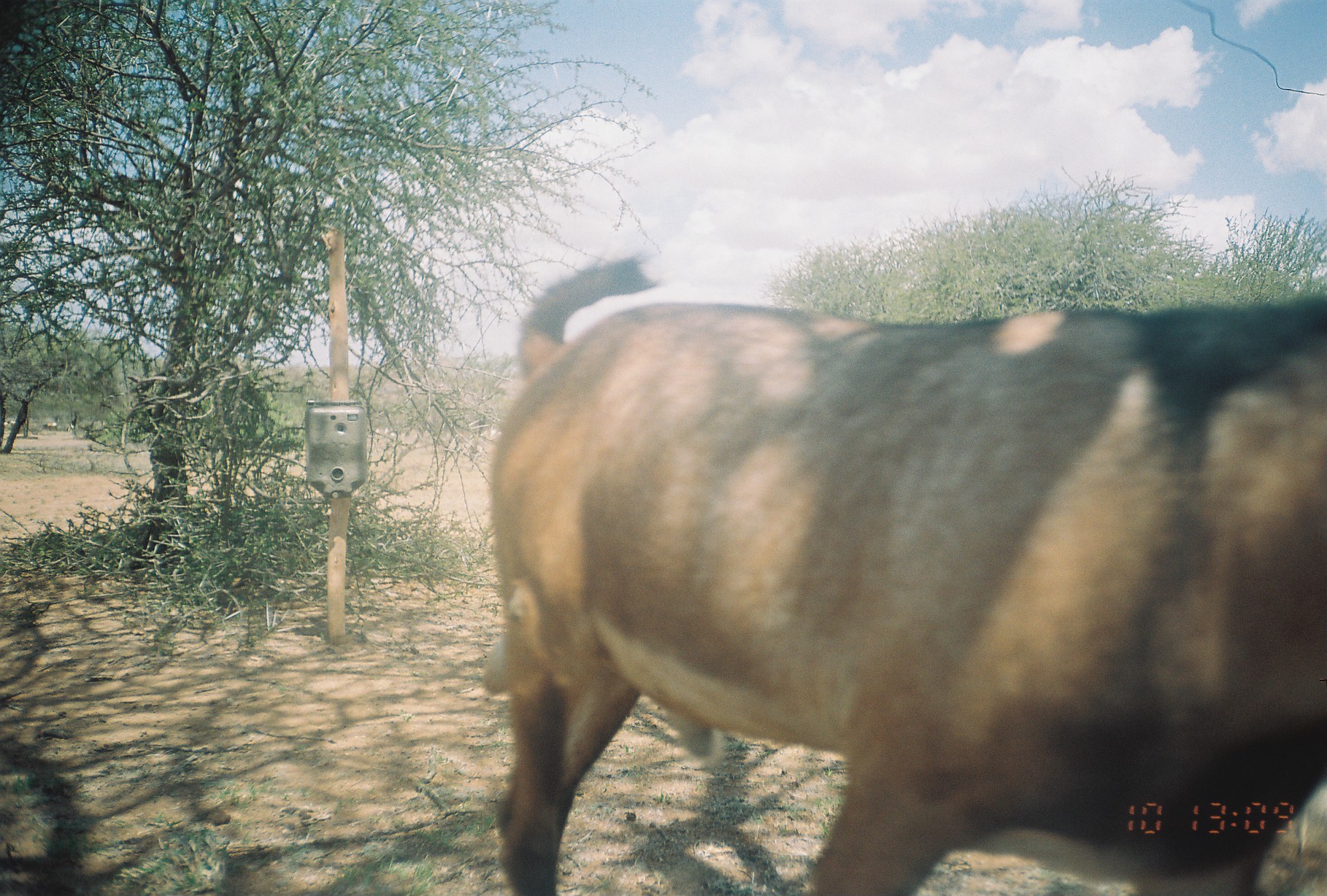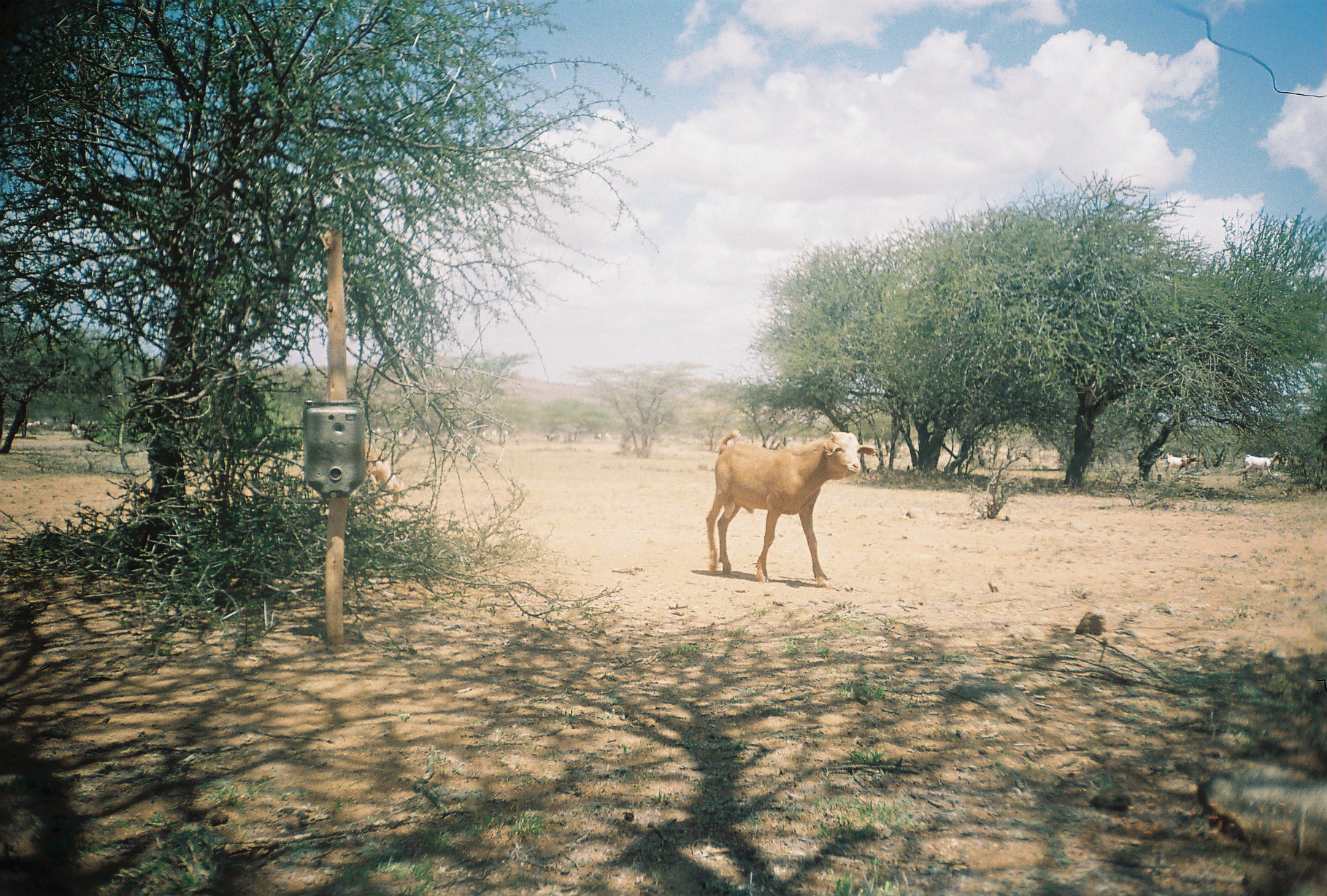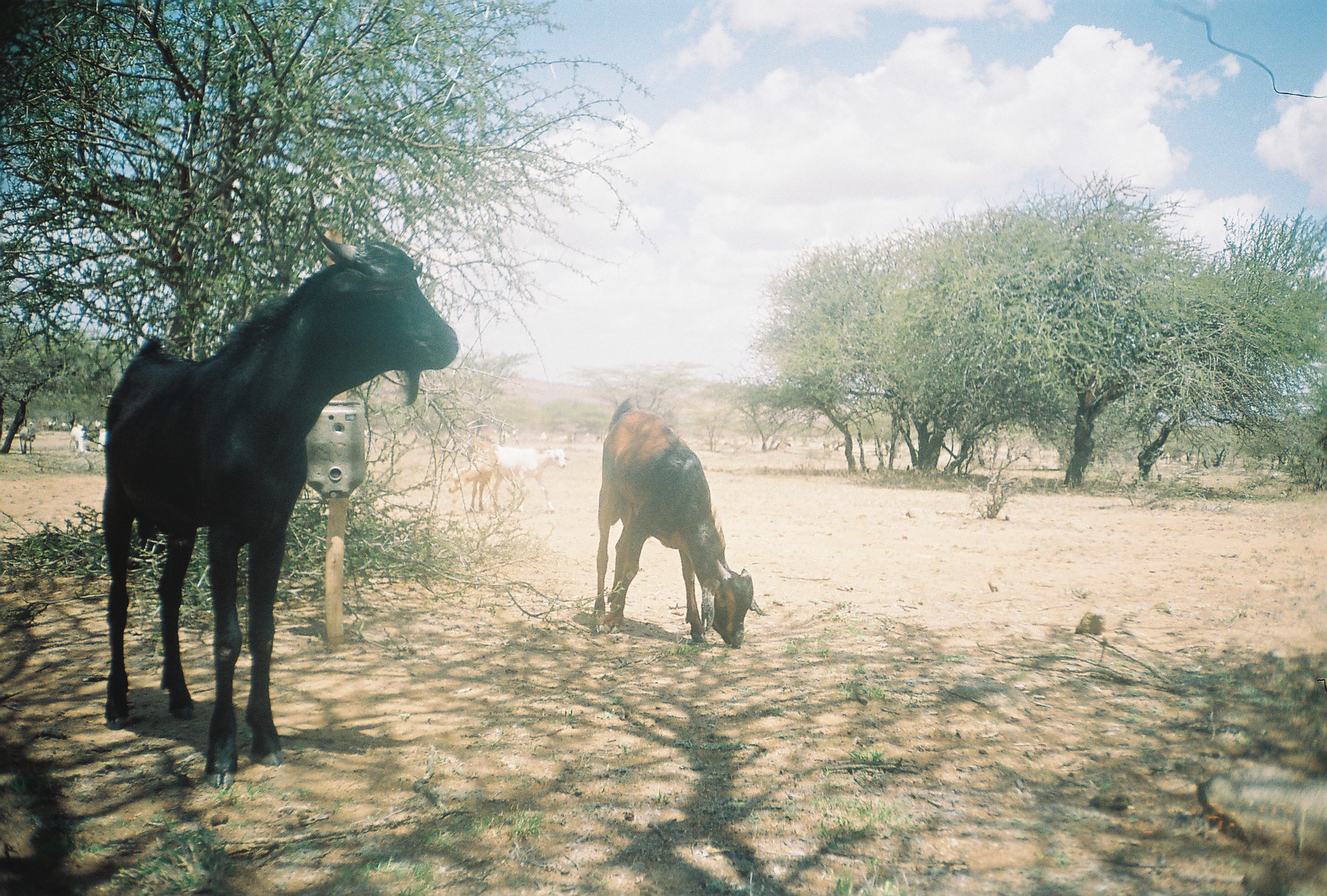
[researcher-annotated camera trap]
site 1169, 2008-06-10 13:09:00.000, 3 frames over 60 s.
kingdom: Animalia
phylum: Chordata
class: Mammalia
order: Artiodactyla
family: Bovidae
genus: Capra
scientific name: Capra aegagrus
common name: wild goat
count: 9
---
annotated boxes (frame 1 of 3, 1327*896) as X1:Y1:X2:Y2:
capra aegagrus: 483:253:1327:895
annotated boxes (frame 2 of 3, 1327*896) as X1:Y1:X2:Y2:
capra aegagrus: 704:431:875:584; 352:440:405:505; 1242:451:1282:483; 1164:451:1199:475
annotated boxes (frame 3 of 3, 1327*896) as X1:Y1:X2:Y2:
capra aegagrus: 101:211:460:791; 593:394:769:651; 487:442:571:514; 445:435:497:514; 18:418:37:455; 68:424:88:455; 93:419:106:451